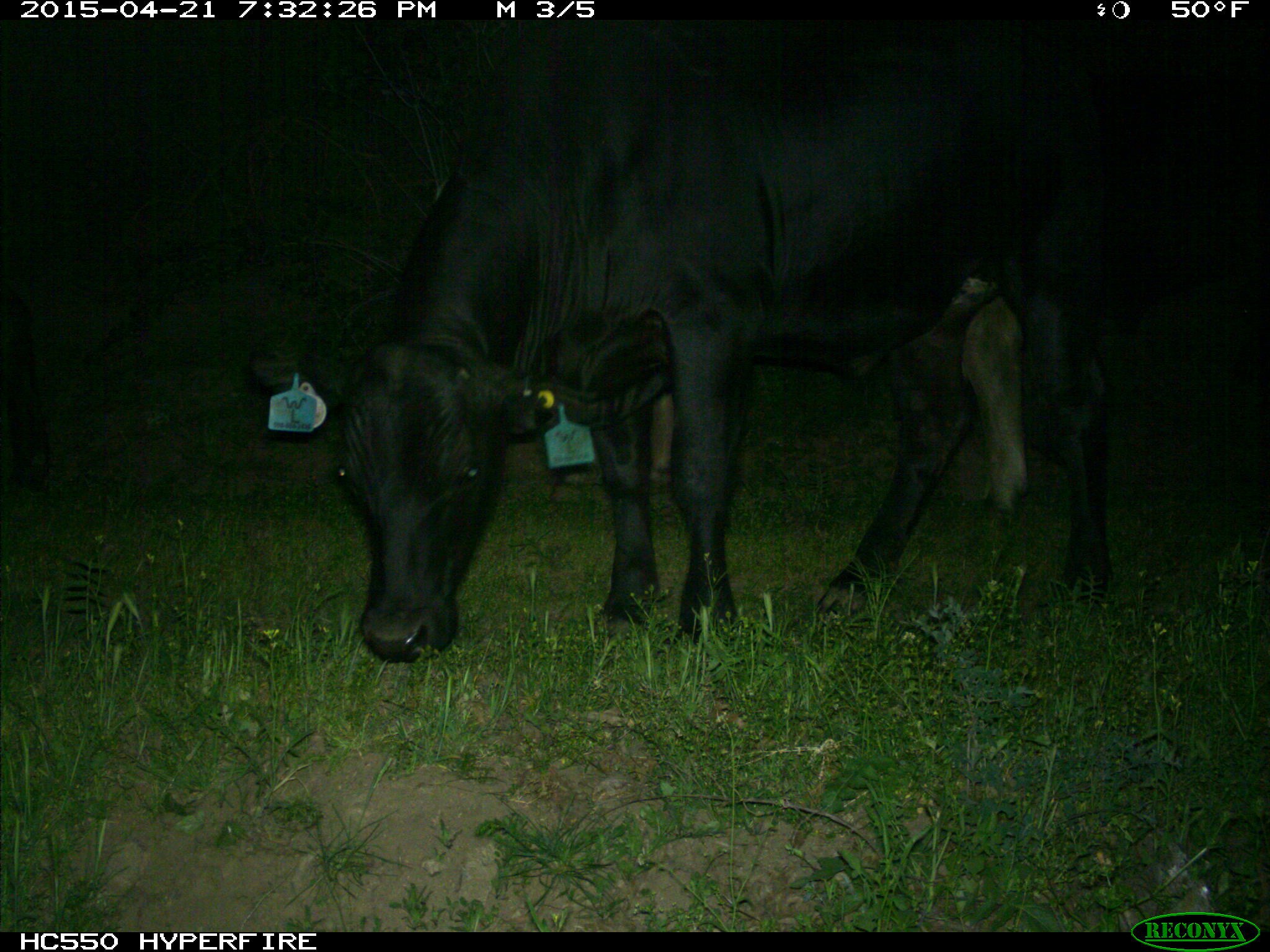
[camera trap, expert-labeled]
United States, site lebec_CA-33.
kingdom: Animalia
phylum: Chordata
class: Mammalia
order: Artiodactyla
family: Bovidae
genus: Bos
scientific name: Bos taurus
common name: domestic cow